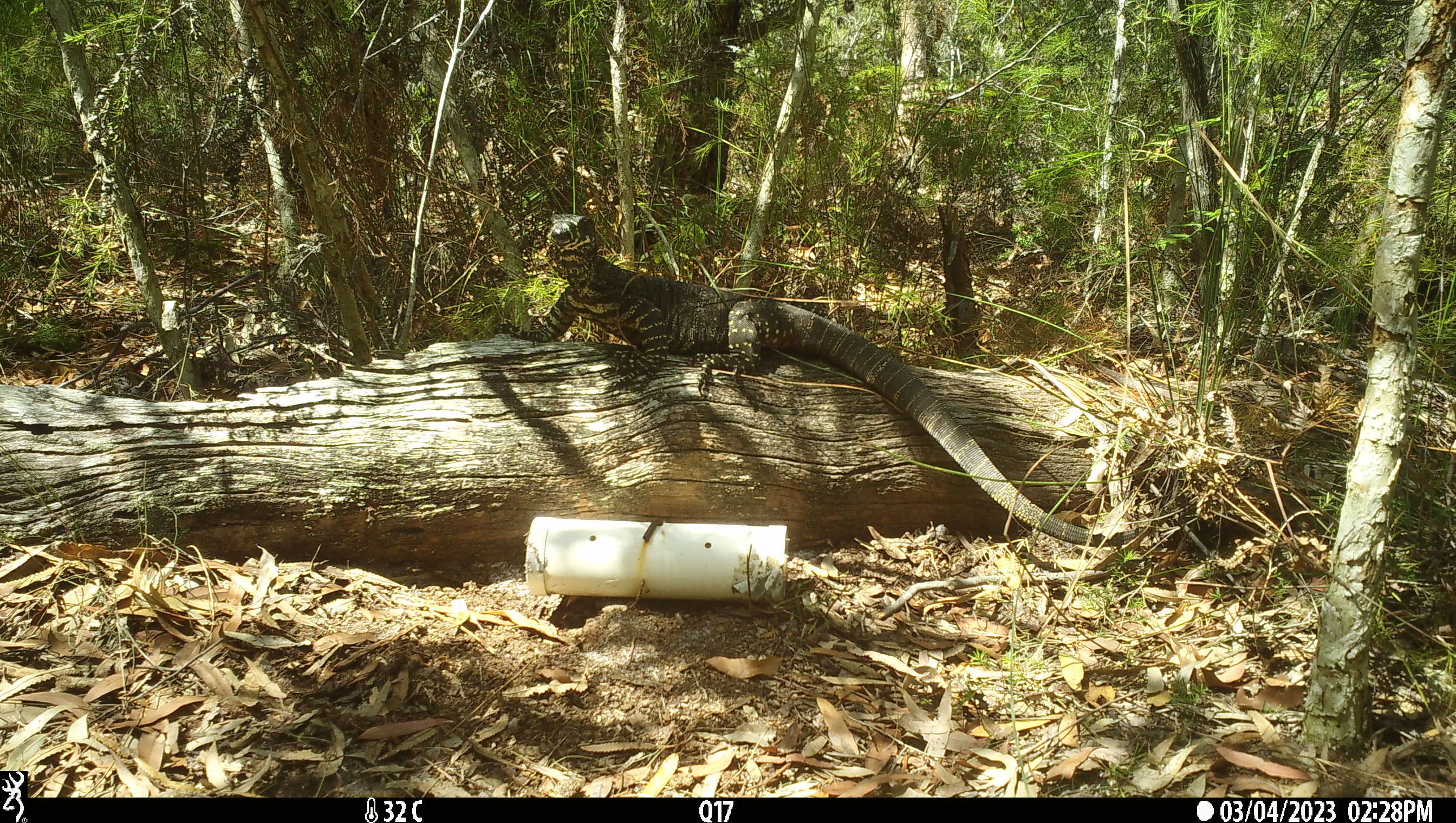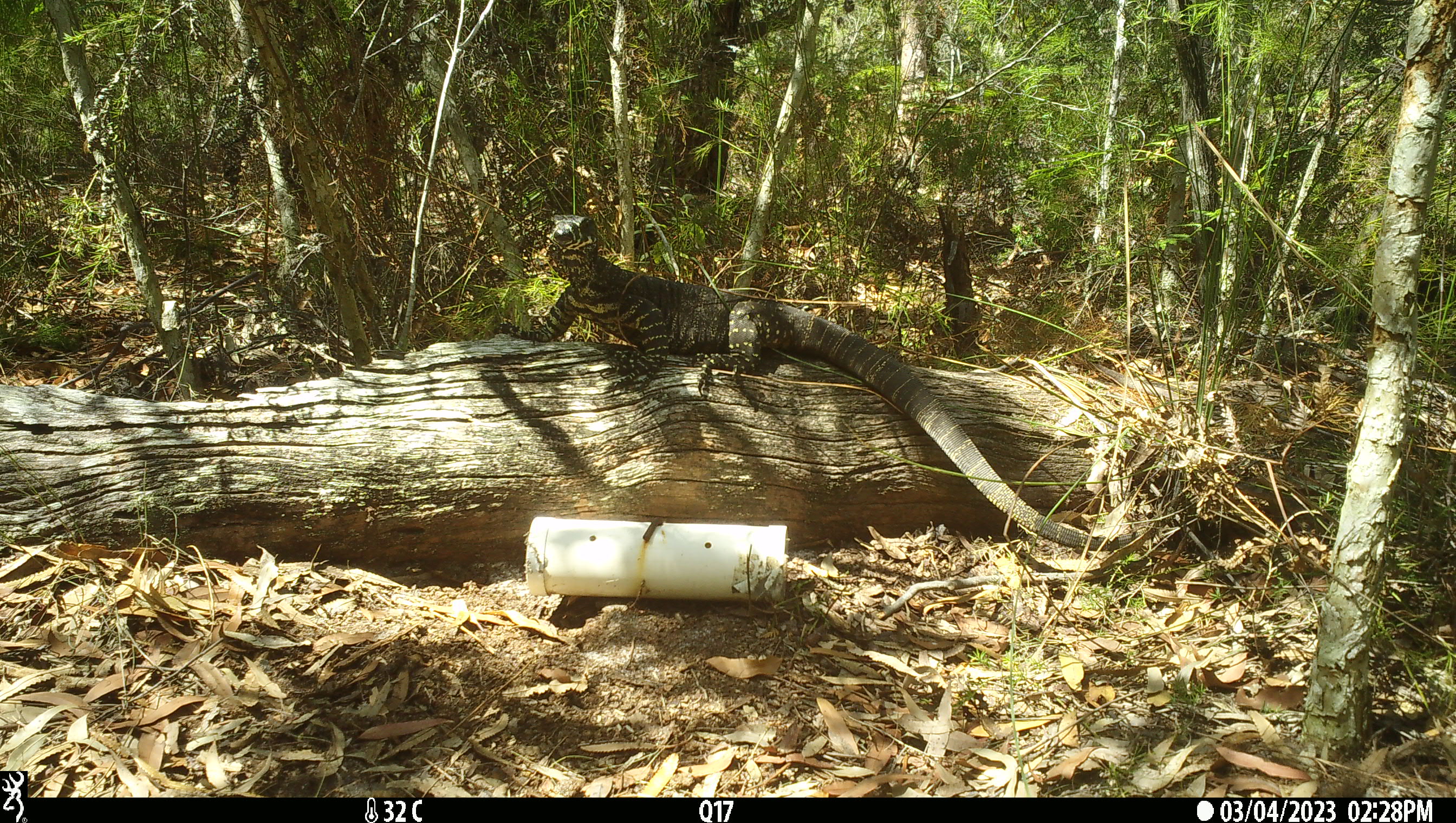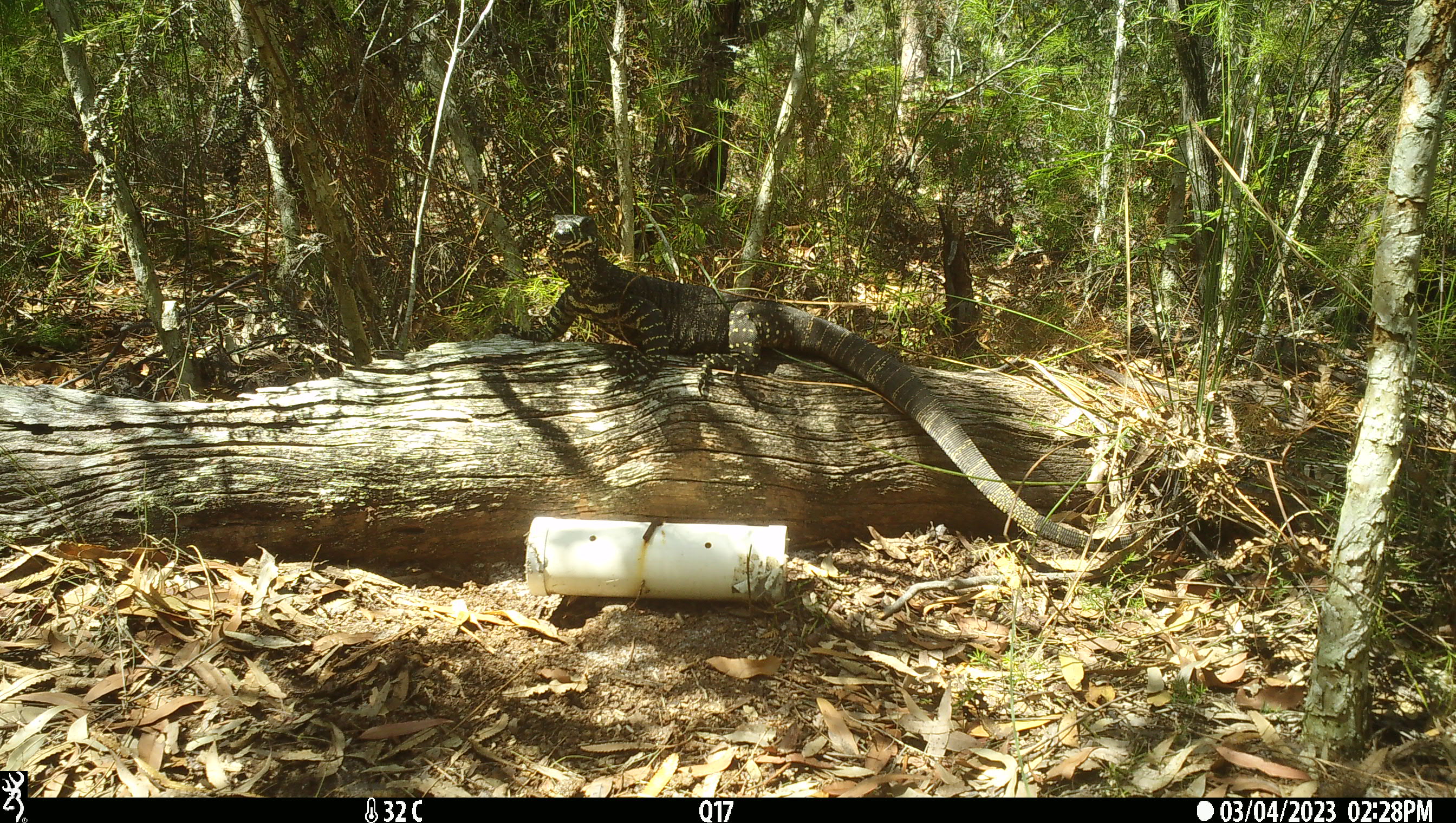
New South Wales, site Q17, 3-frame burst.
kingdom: Animalia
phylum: Chordata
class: Reptilia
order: Squamata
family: Varanidae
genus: Varanus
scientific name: Varanus varius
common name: lace monitor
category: goanna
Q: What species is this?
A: Goanna (lace monitor) (Varanus varius).